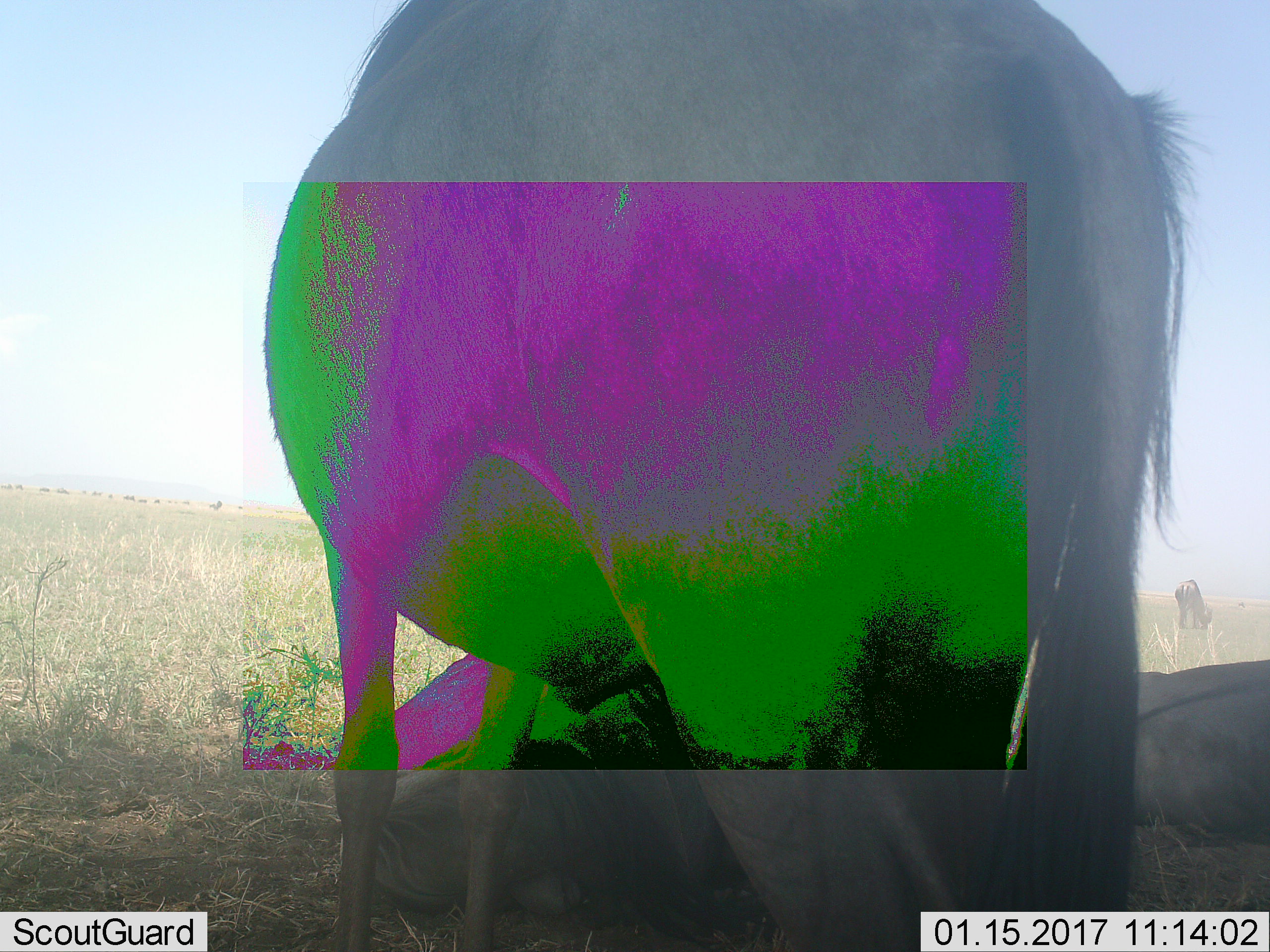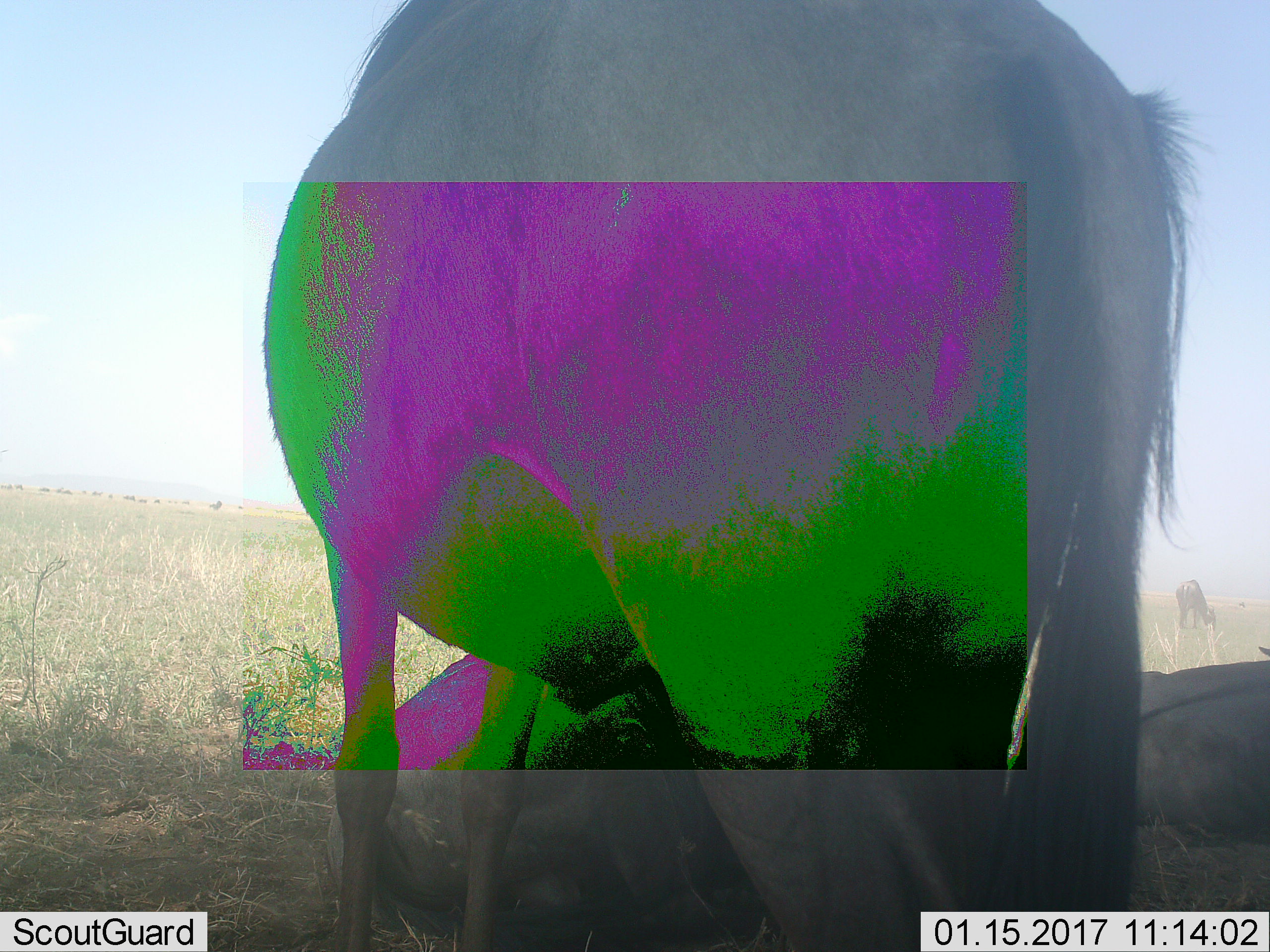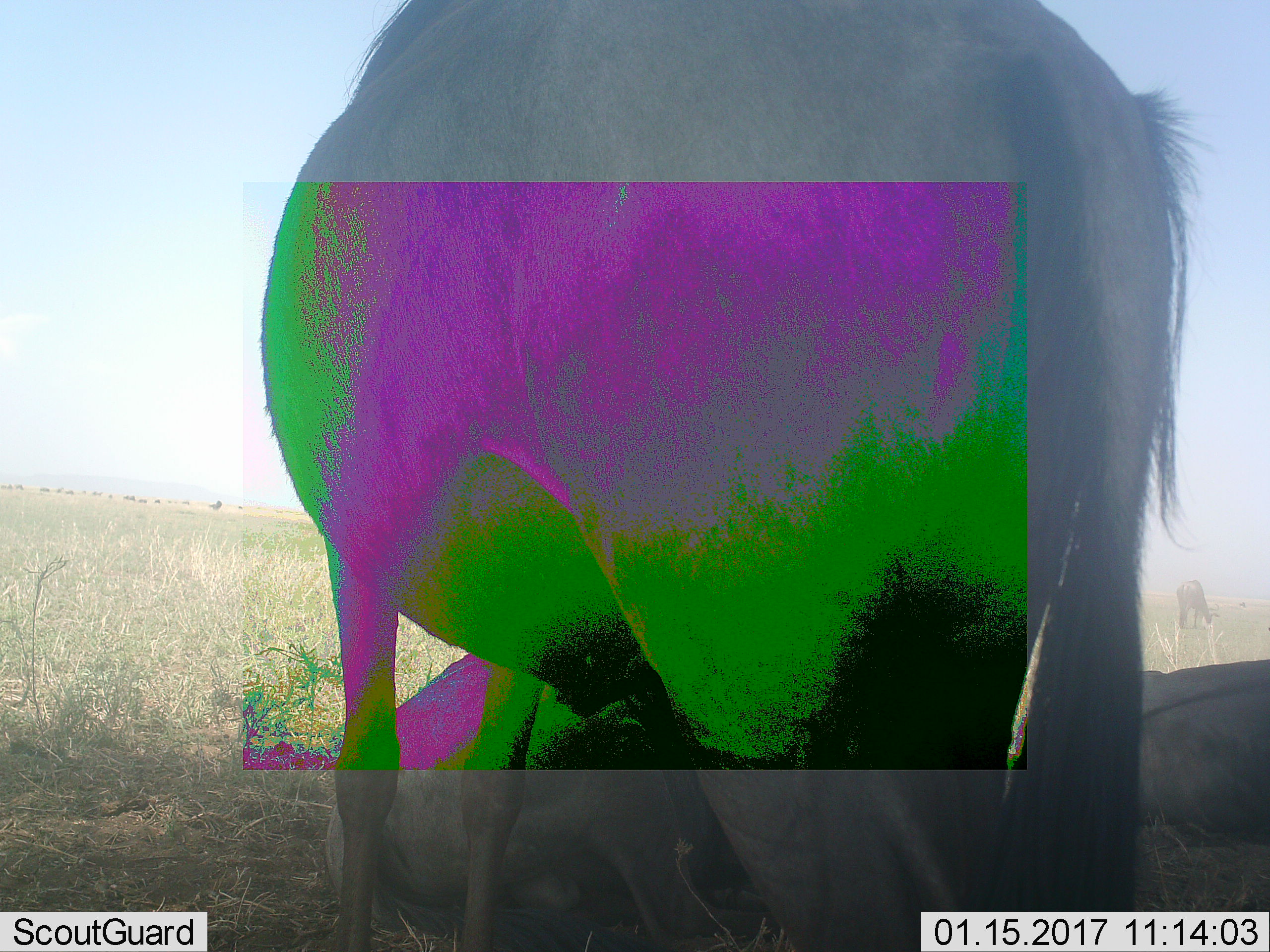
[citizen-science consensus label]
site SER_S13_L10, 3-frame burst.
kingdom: Animalia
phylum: Chordata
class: Mammalia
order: Artiodactyla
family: Bovidae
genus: Connochaetes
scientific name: Connochaetes taurinus taurinus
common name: blue wildebeest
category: wildebeestblue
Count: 4.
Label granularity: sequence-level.